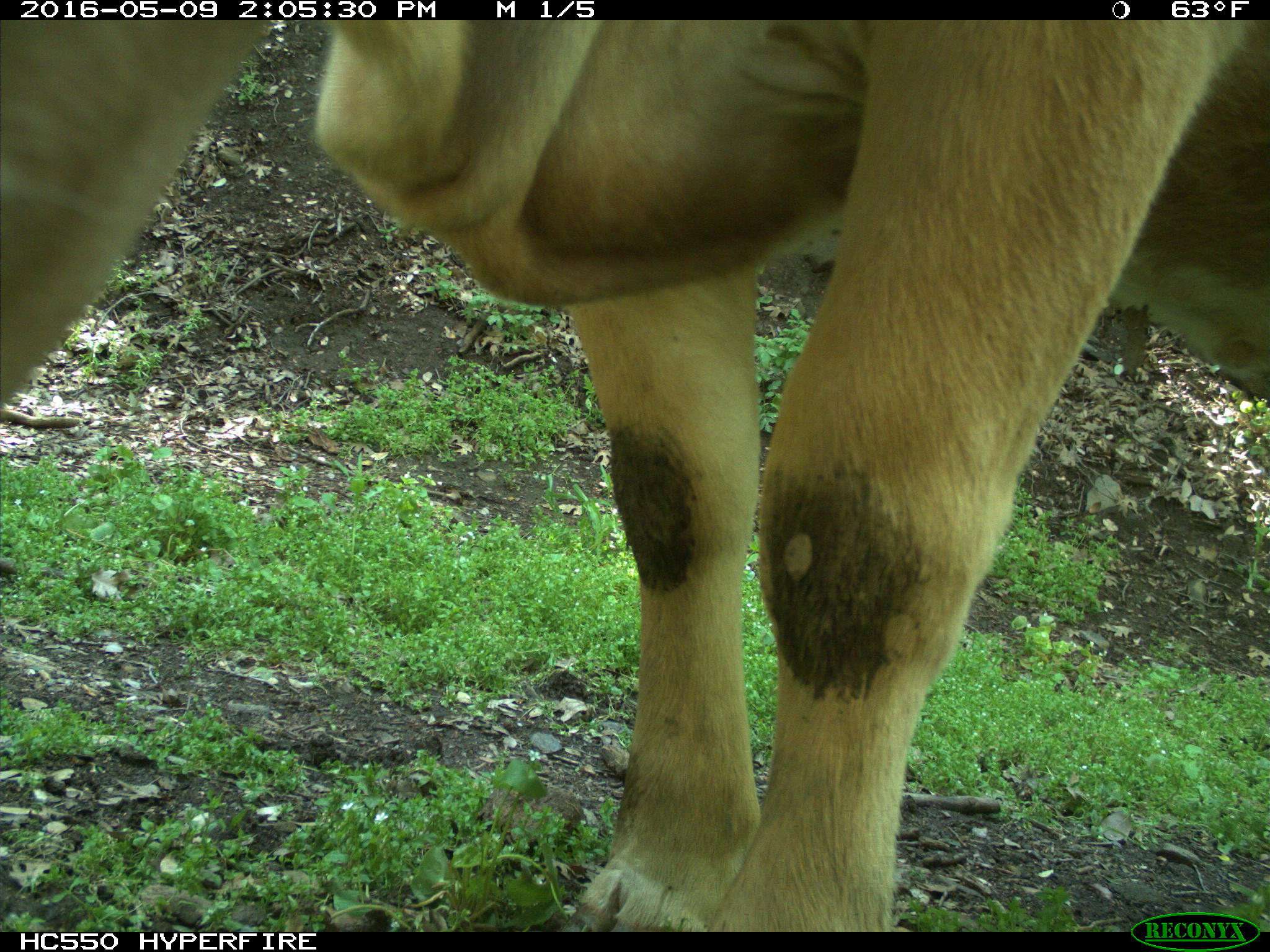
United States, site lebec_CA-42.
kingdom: Animalia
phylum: Chordata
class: Mammalia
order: Artiodactyla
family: Bovidae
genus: Bos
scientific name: Bos taurus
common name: domestic cow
Bos taurus (domestic cow).